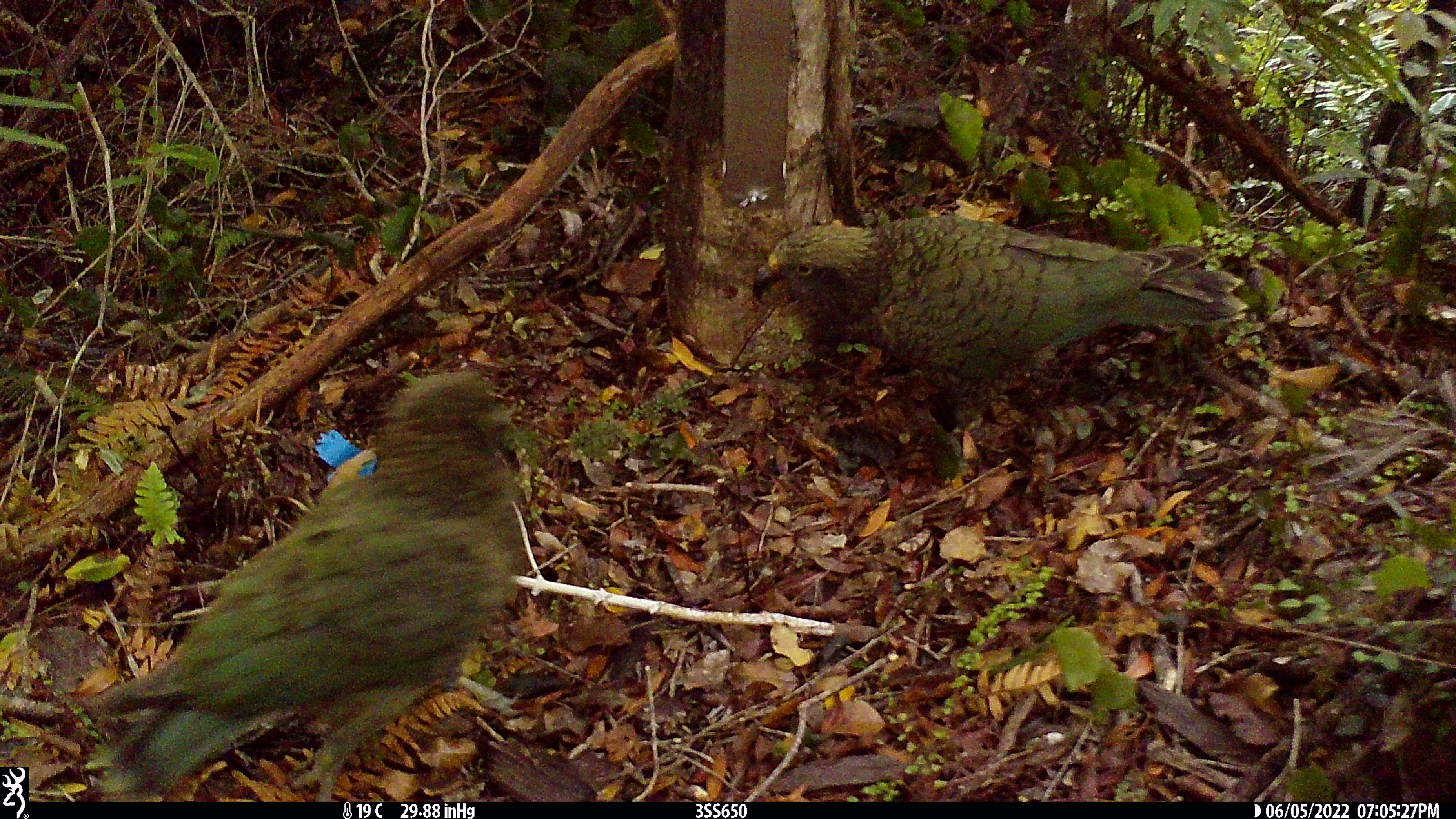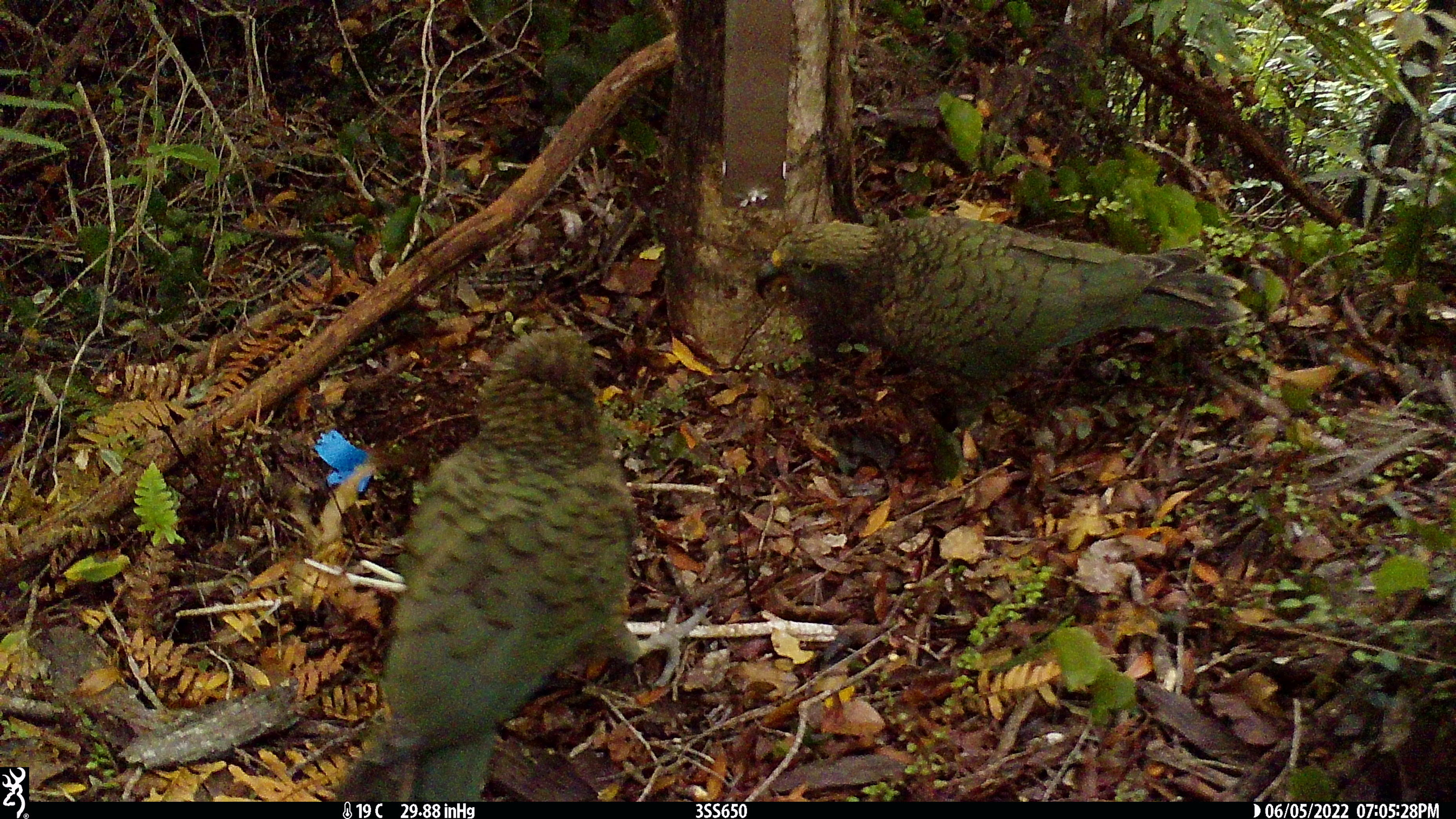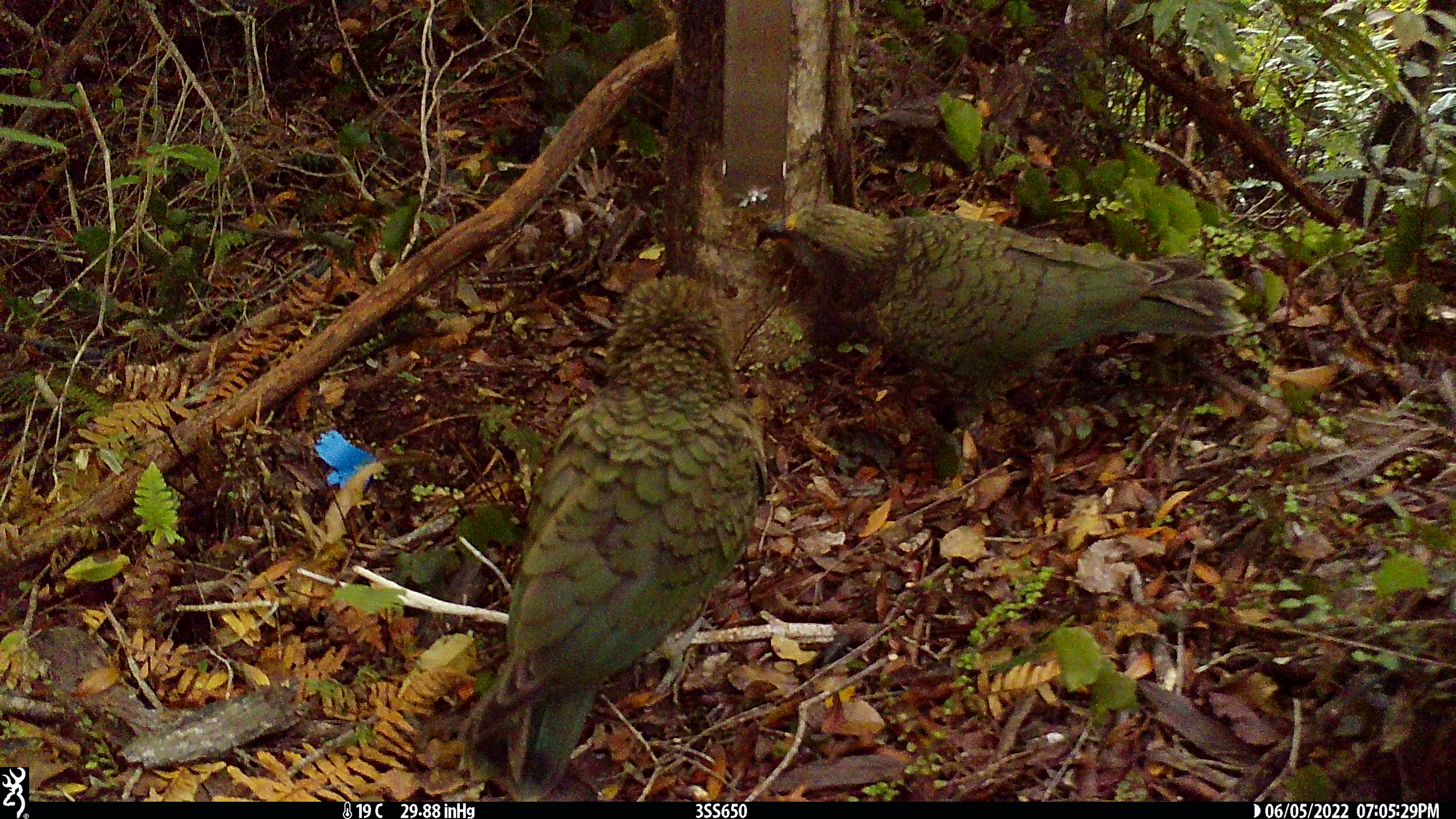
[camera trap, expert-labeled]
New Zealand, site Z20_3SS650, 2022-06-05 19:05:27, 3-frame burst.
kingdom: Animalia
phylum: Chordata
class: Aves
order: Psittaciformes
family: Strigopidae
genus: Nestor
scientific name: Nestor notabilis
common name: kea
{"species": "kea (Nestor notabilis)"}